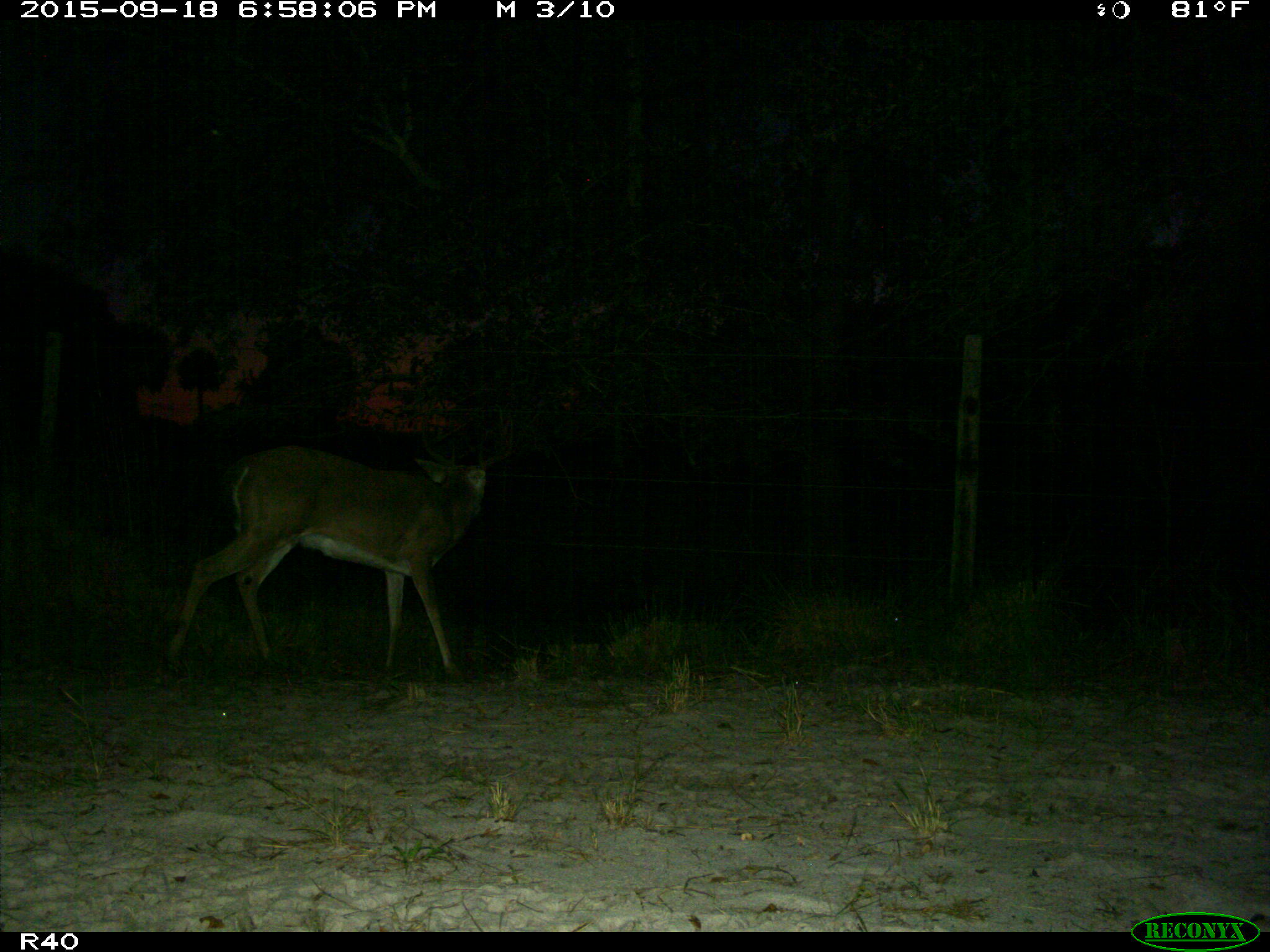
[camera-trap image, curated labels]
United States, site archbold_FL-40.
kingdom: Animalia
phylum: Chordata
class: Mammalia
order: Artiodactyla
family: Cervidae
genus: Odocoileus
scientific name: Odocoileus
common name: deer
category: unidentified deer